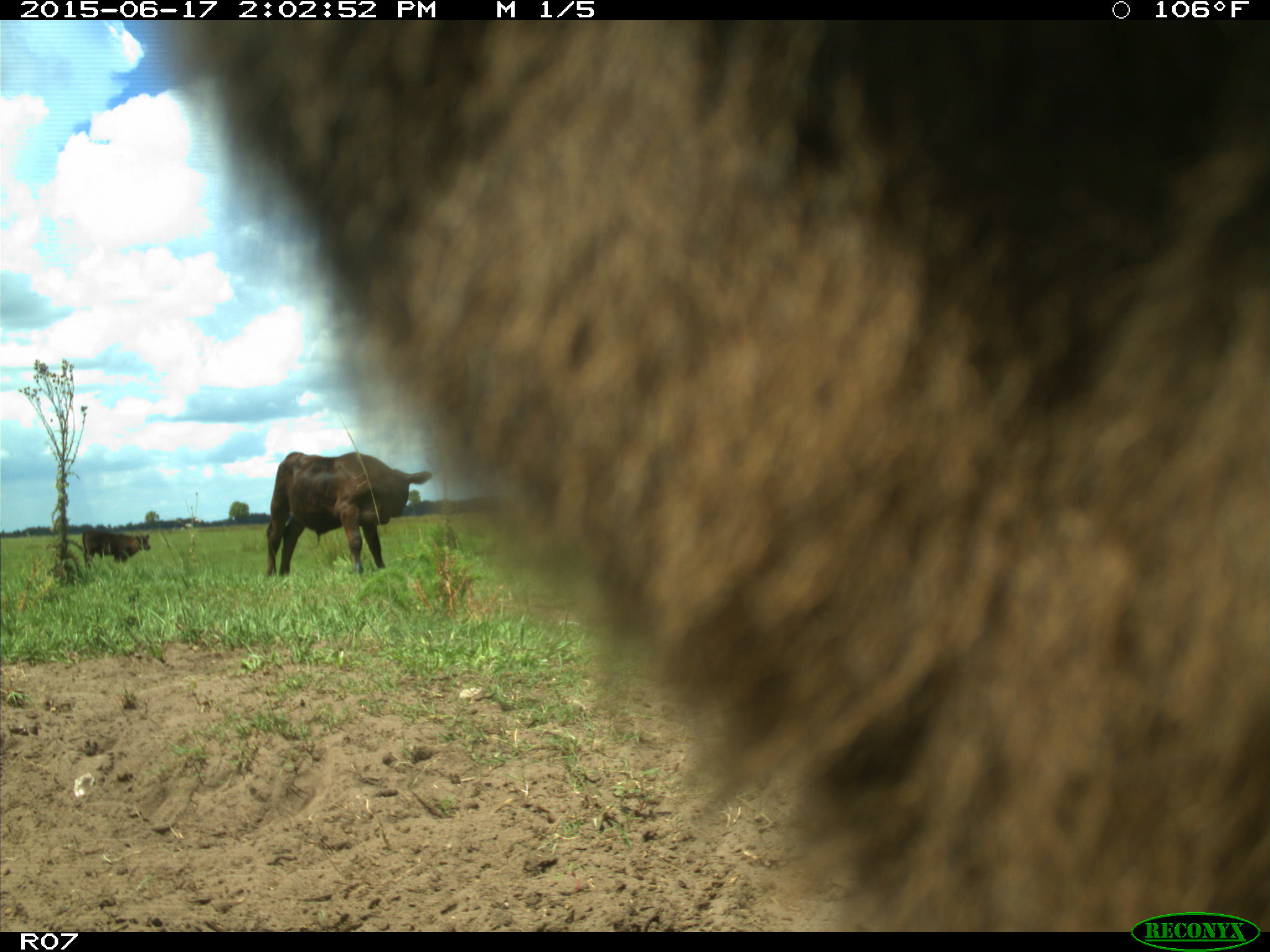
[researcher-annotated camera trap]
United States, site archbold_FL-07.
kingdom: Animalia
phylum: Chordata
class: Mammalia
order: Artiodactyla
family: Bovidae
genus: Bos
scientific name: Bos taurus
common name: domestic cow